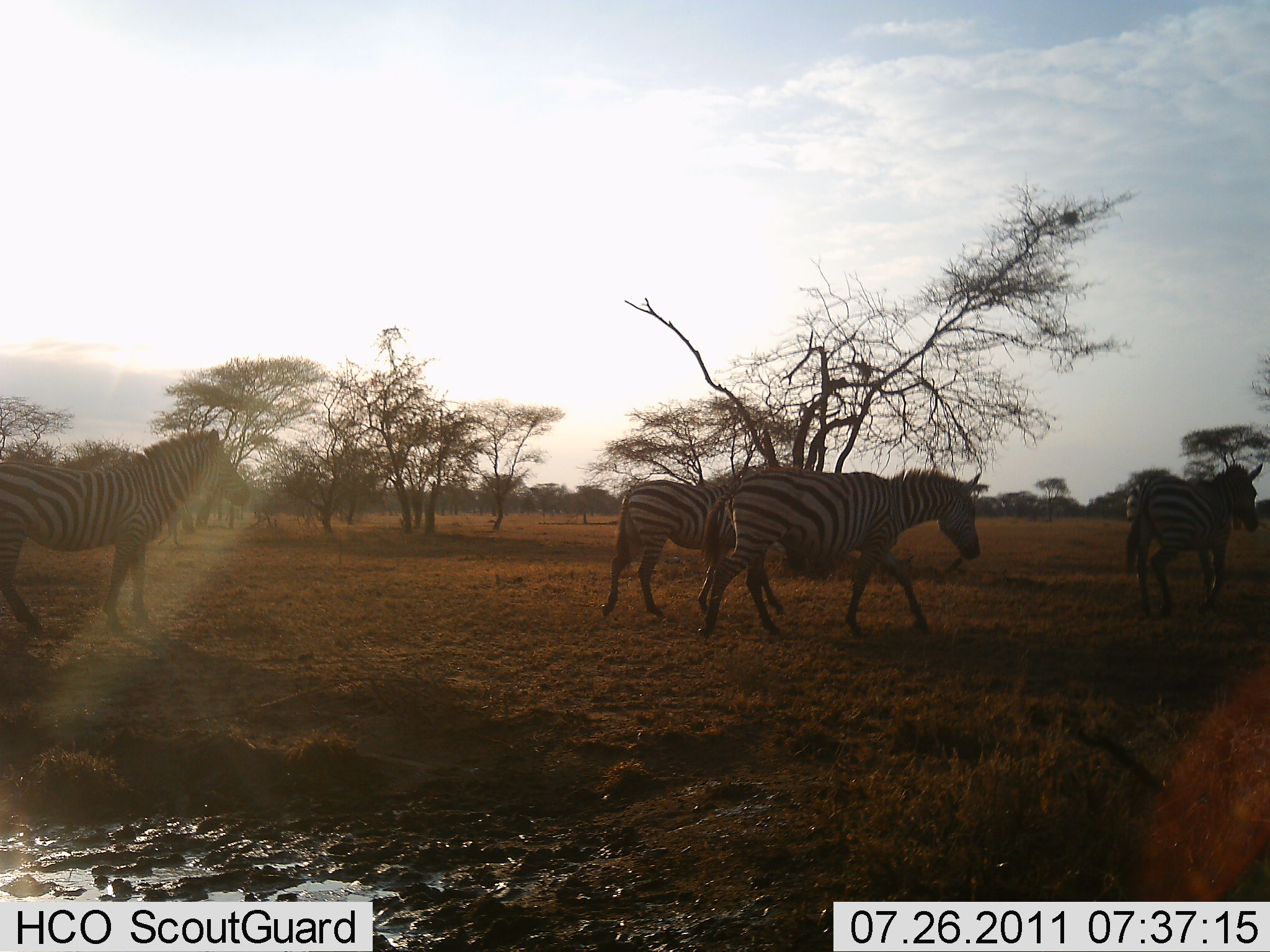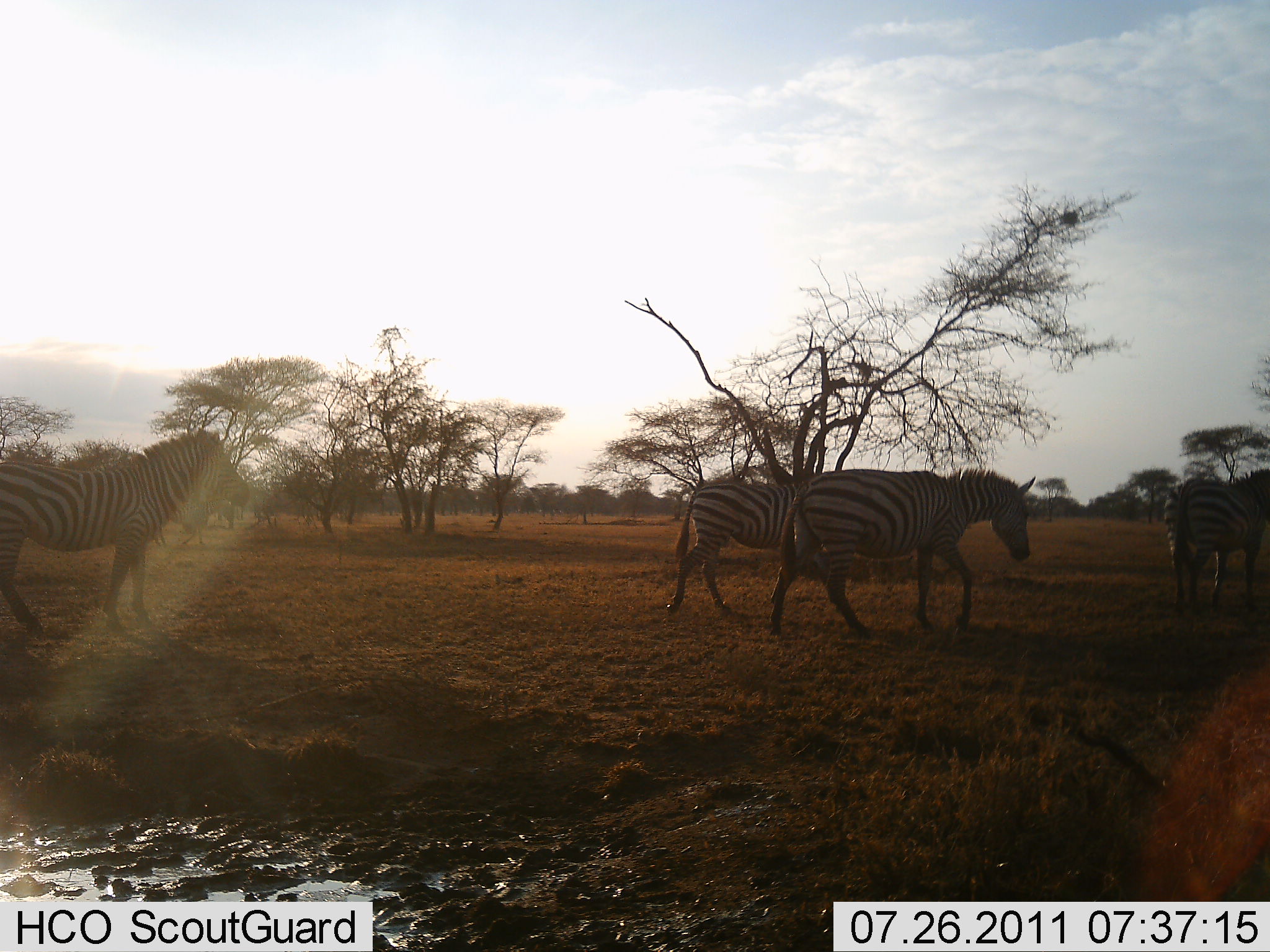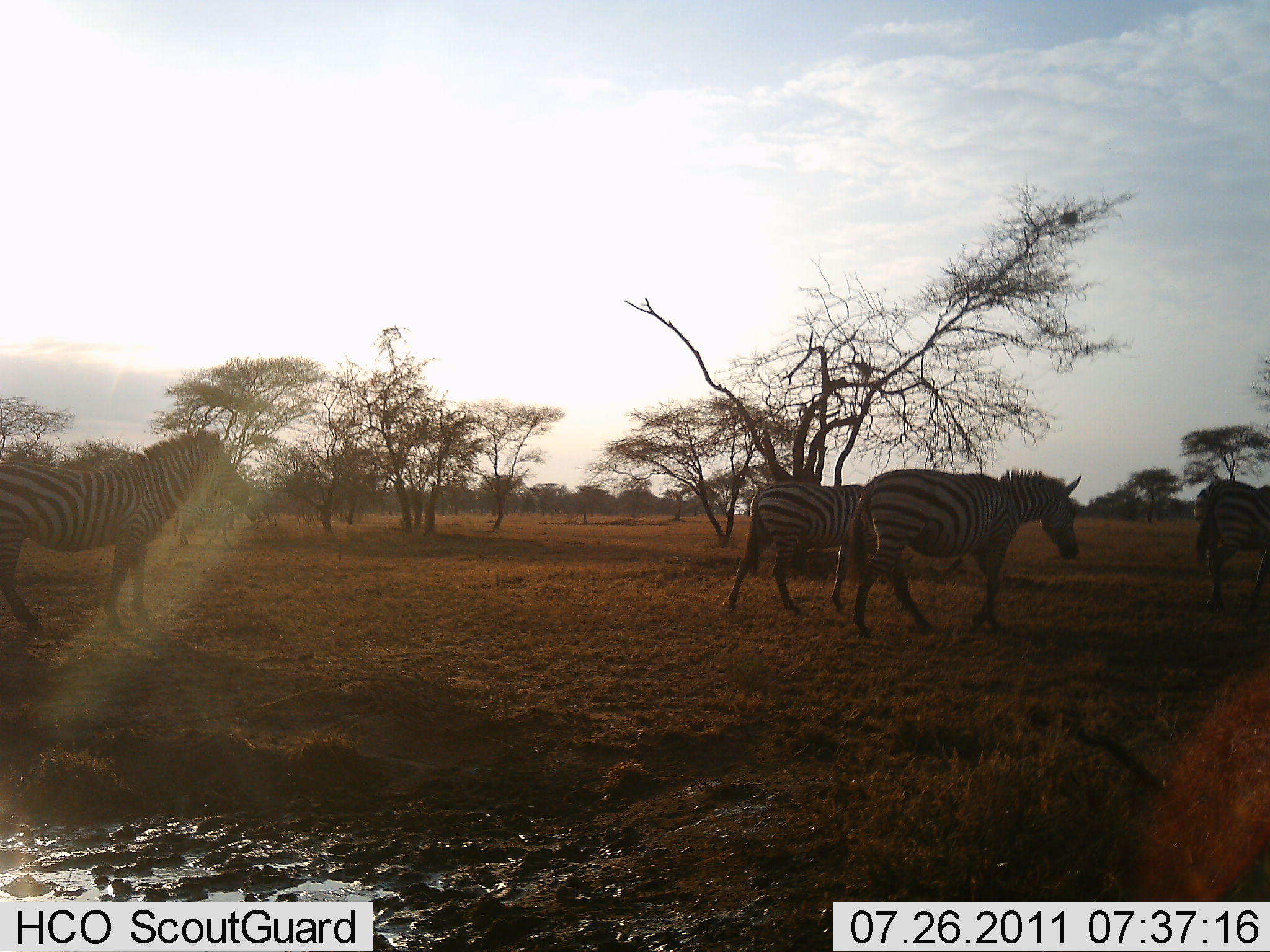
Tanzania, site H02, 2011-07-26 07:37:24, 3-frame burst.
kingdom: Animalia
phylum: Chordata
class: Mammalia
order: Perissodactyla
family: Equidae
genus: Equus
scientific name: Equus quagga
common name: plains zebra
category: zebra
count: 4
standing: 40%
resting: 0%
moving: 100%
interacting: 0%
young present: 0%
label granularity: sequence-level